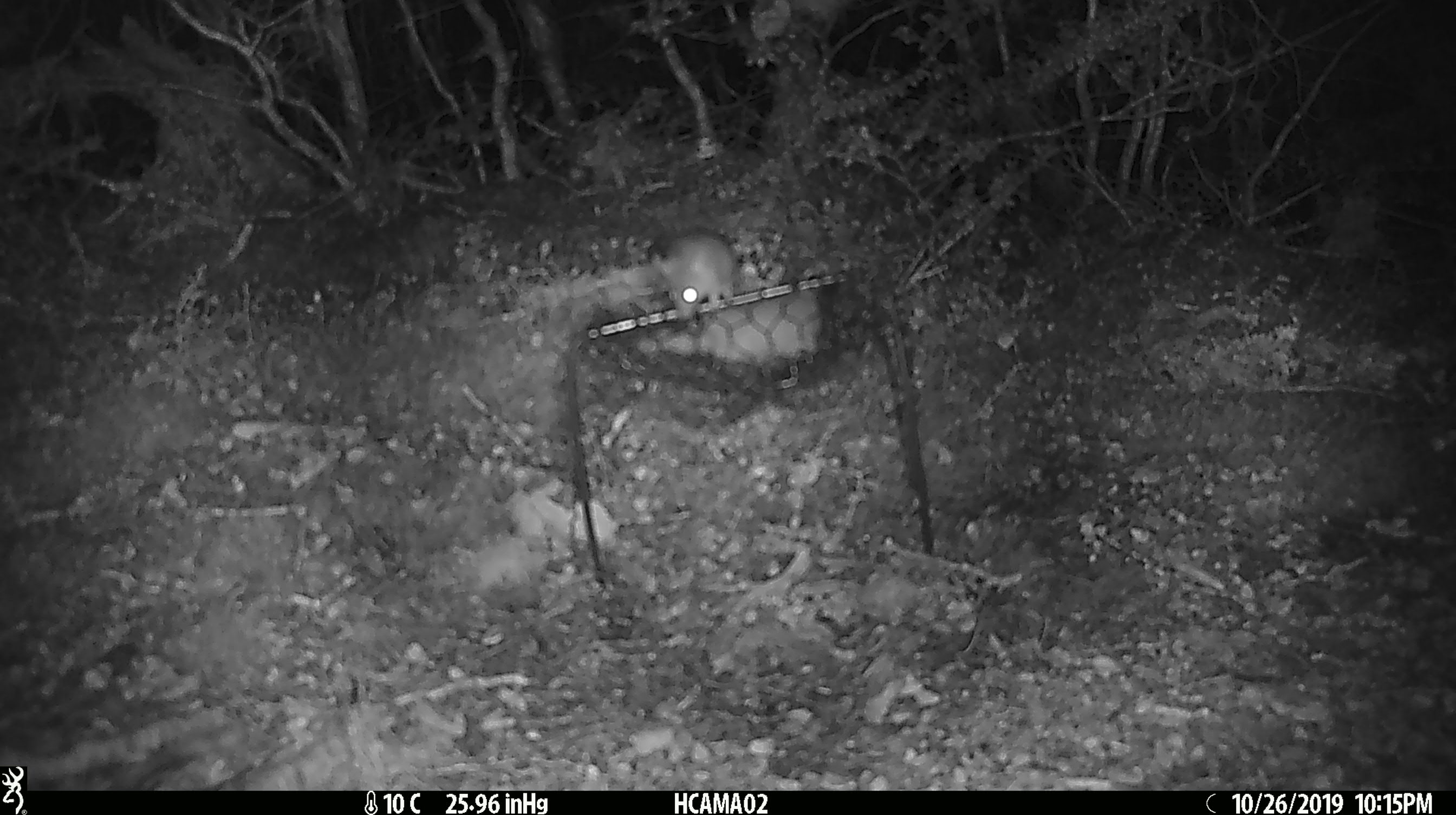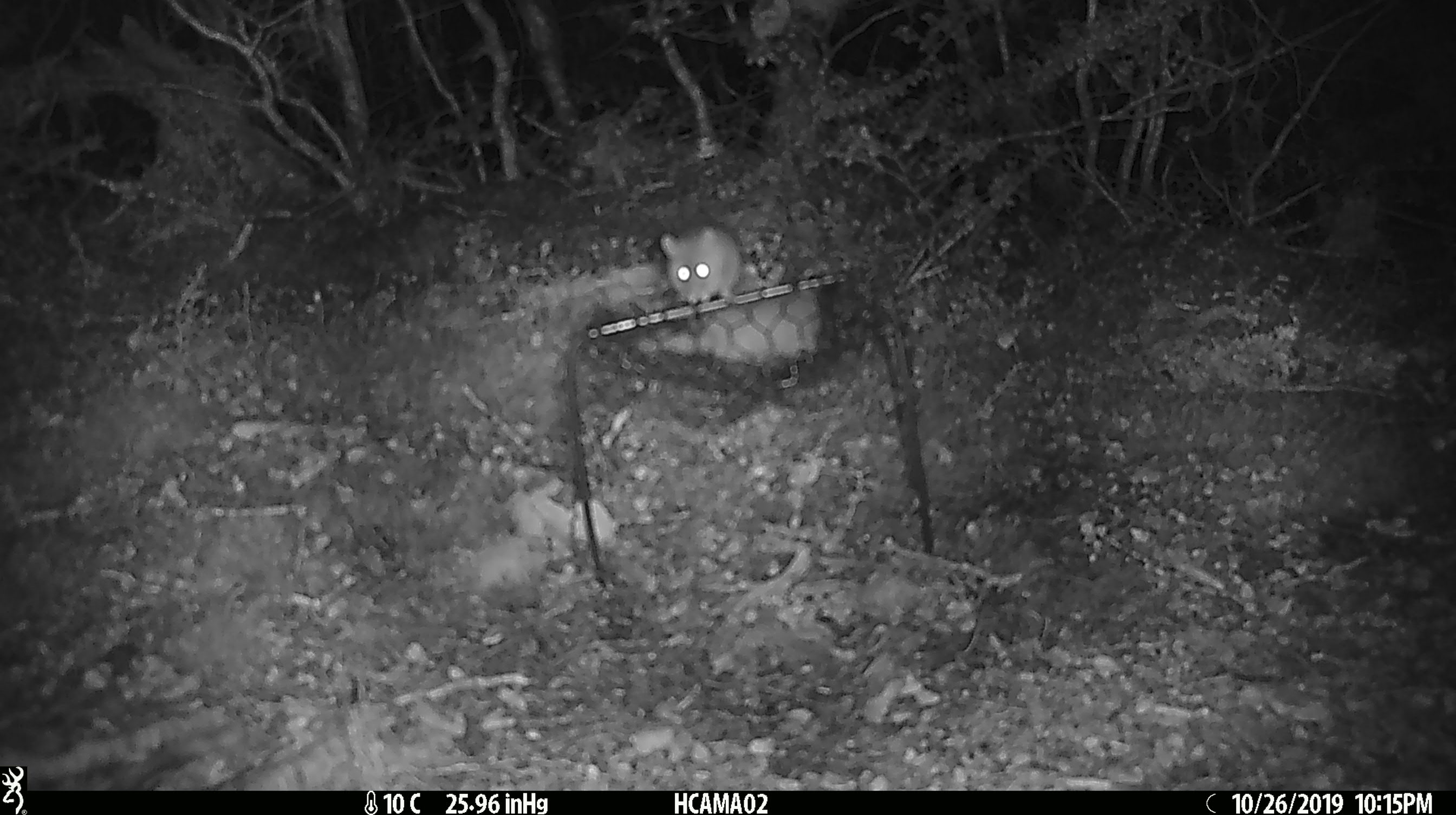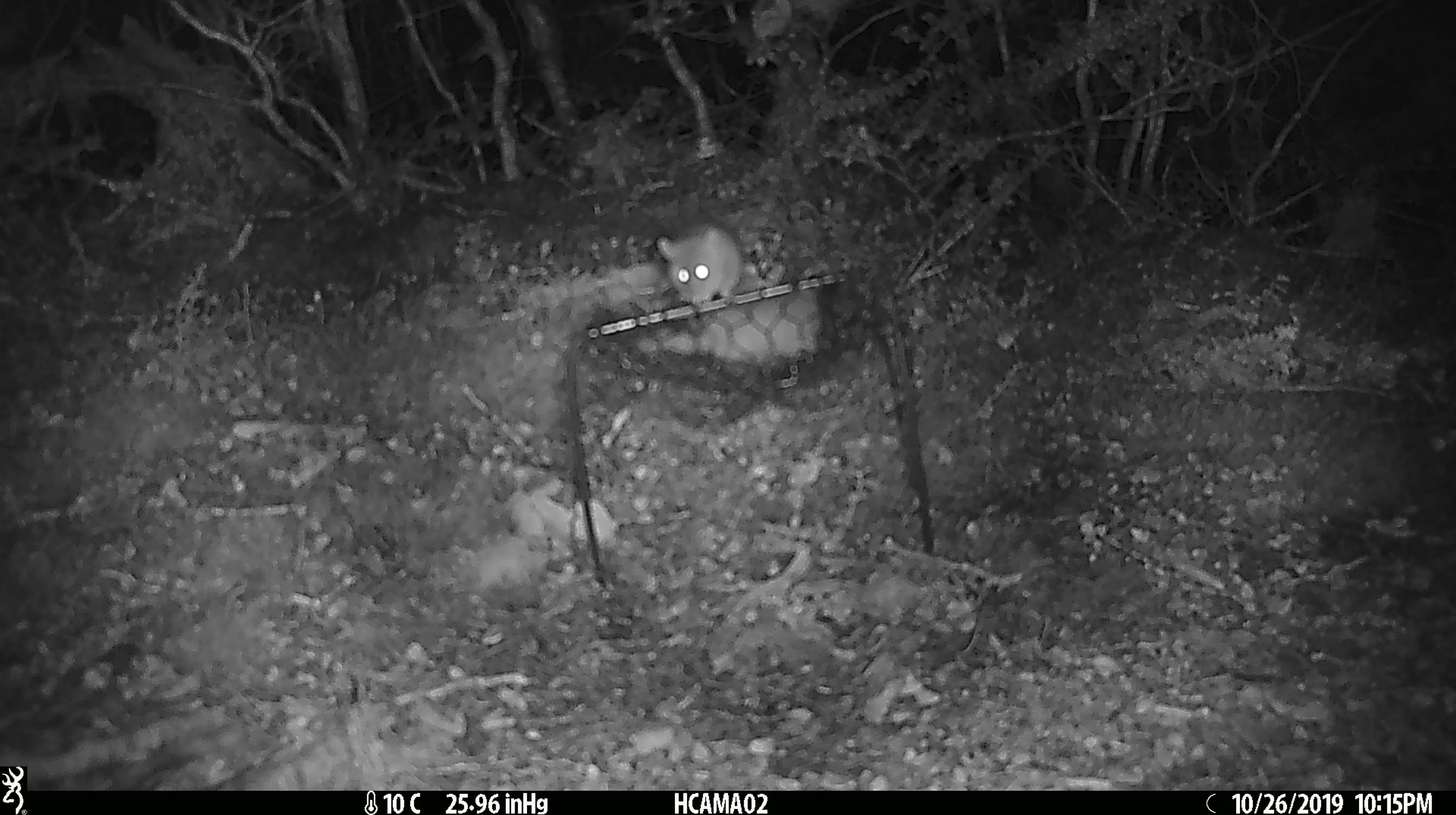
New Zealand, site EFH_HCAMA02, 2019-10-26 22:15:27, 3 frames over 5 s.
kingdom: Animalia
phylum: Chordata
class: Mammalia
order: Rodentia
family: Muridae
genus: Mus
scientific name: Mus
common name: mouse